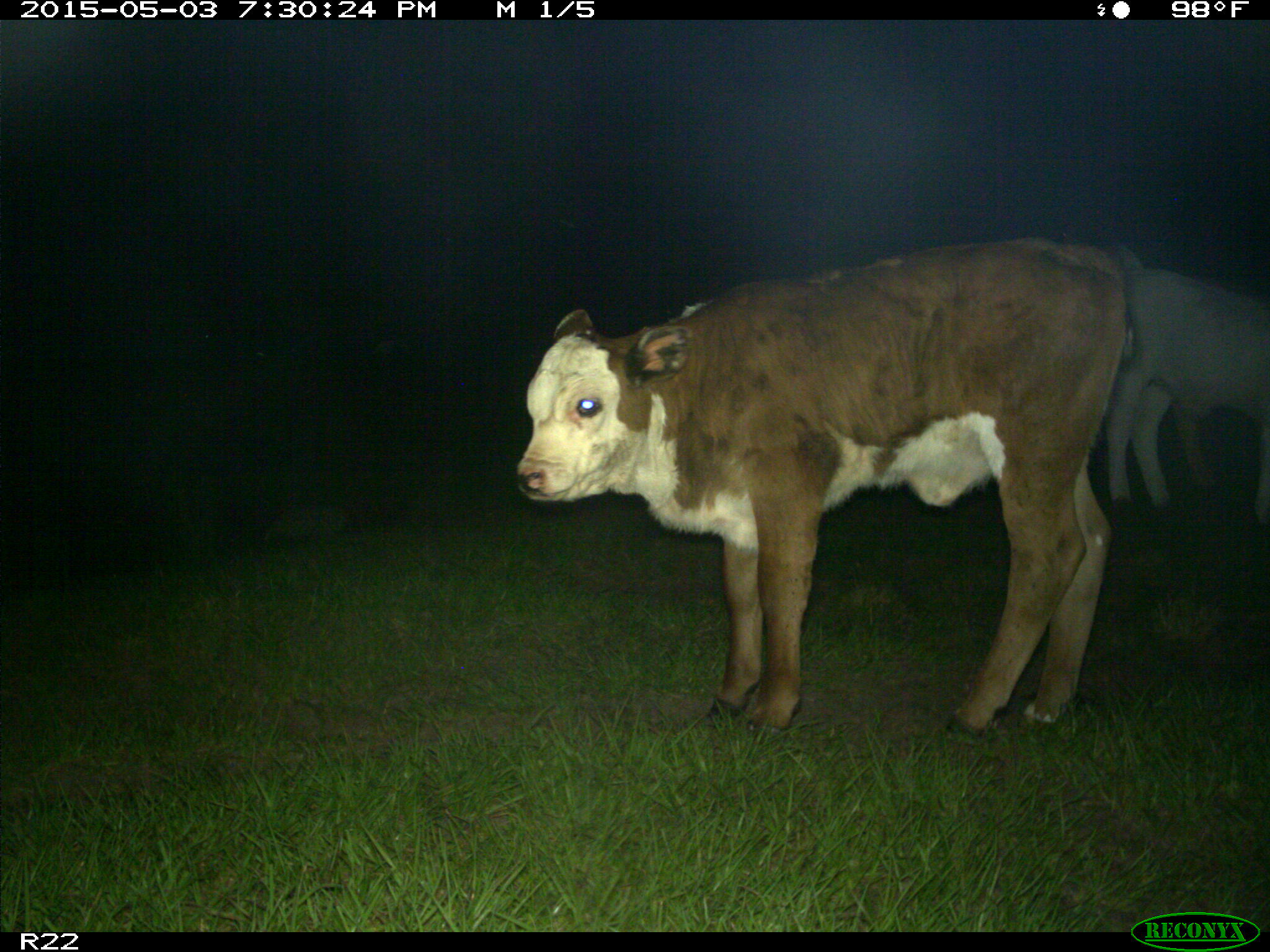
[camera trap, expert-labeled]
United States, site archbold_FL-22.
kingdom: Animalia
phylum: Chordata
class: Mammalia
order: Artiodactyla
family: Bovidae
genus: Bos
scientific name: Bos taurus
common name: domestic cow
Bos taurus (domestic cow).